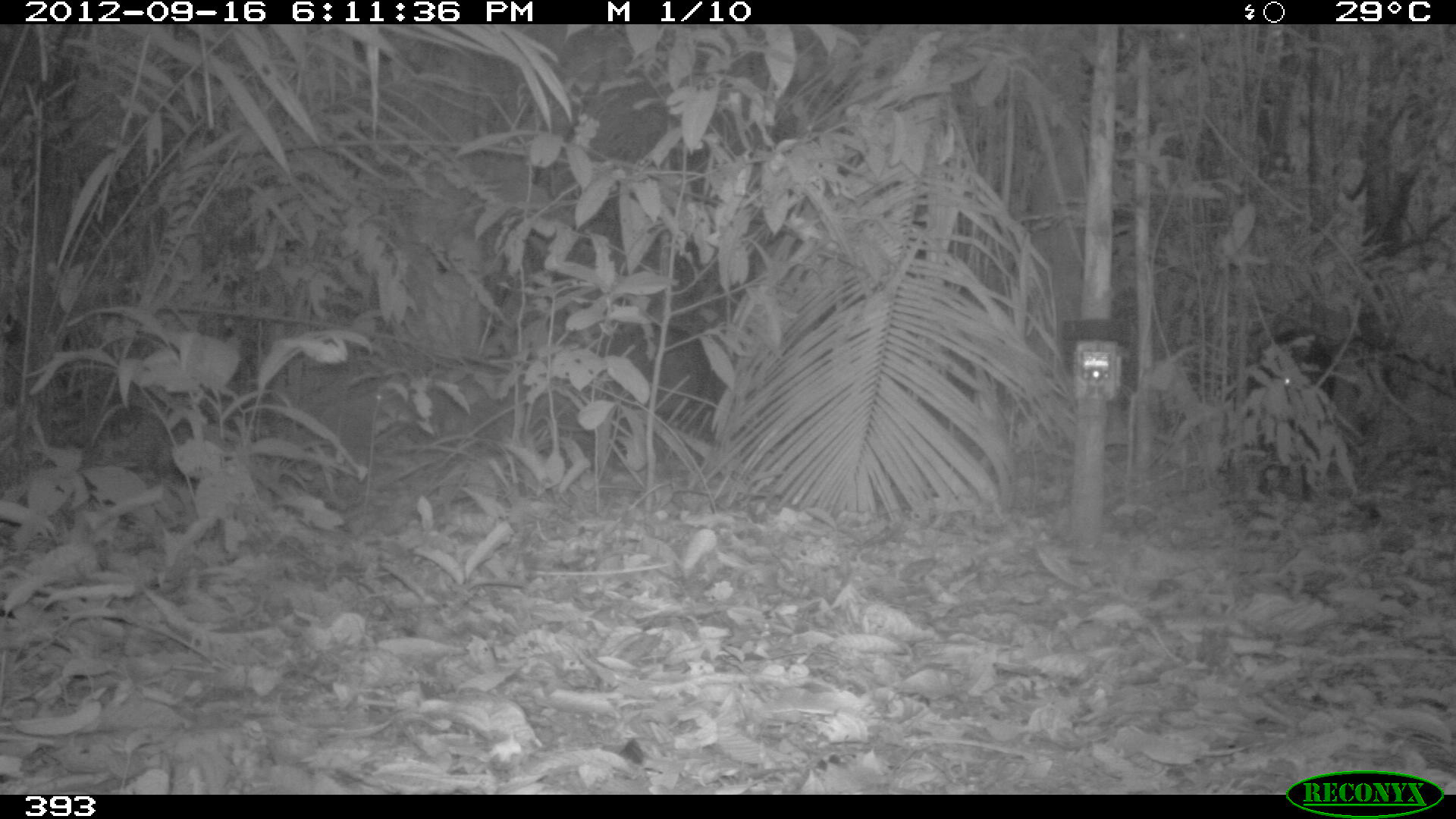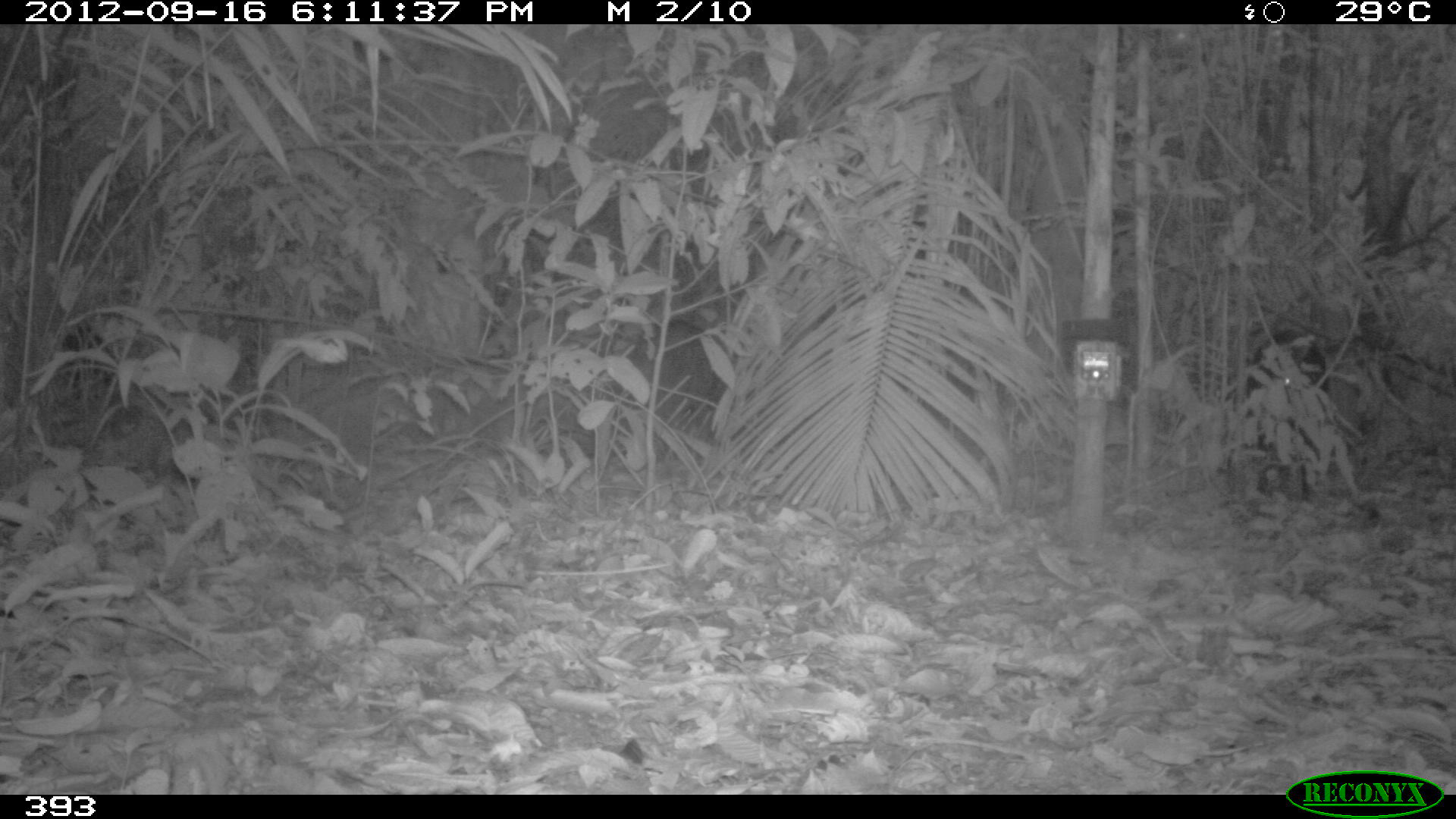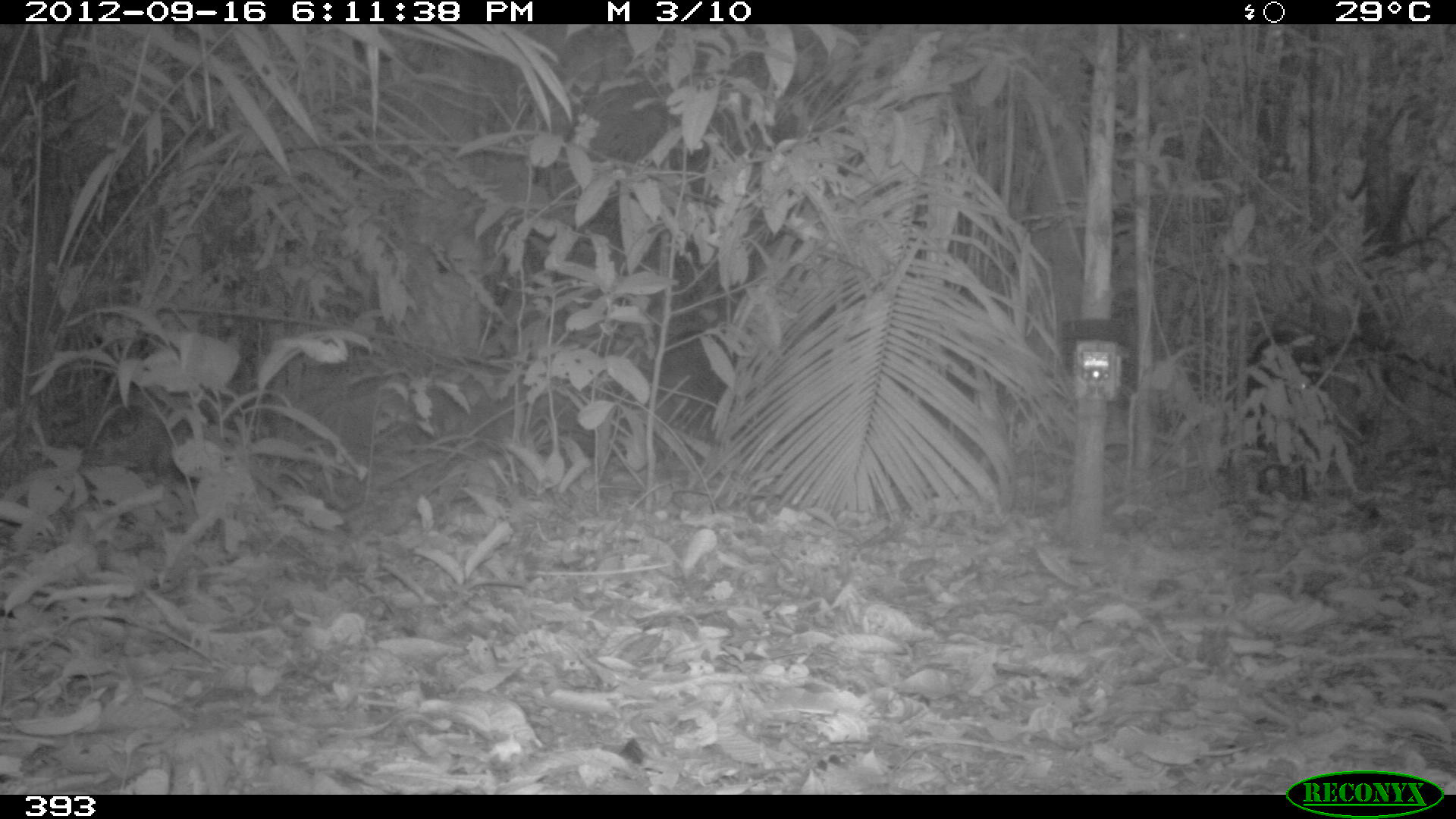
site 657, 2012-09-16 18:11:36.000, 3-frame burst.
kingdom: Animalia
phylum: Chordata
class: Mammalia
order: Artiodactyla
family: Tayassuidae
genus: Tayassu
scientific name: Tayassu pecari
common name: white-lipped peccary